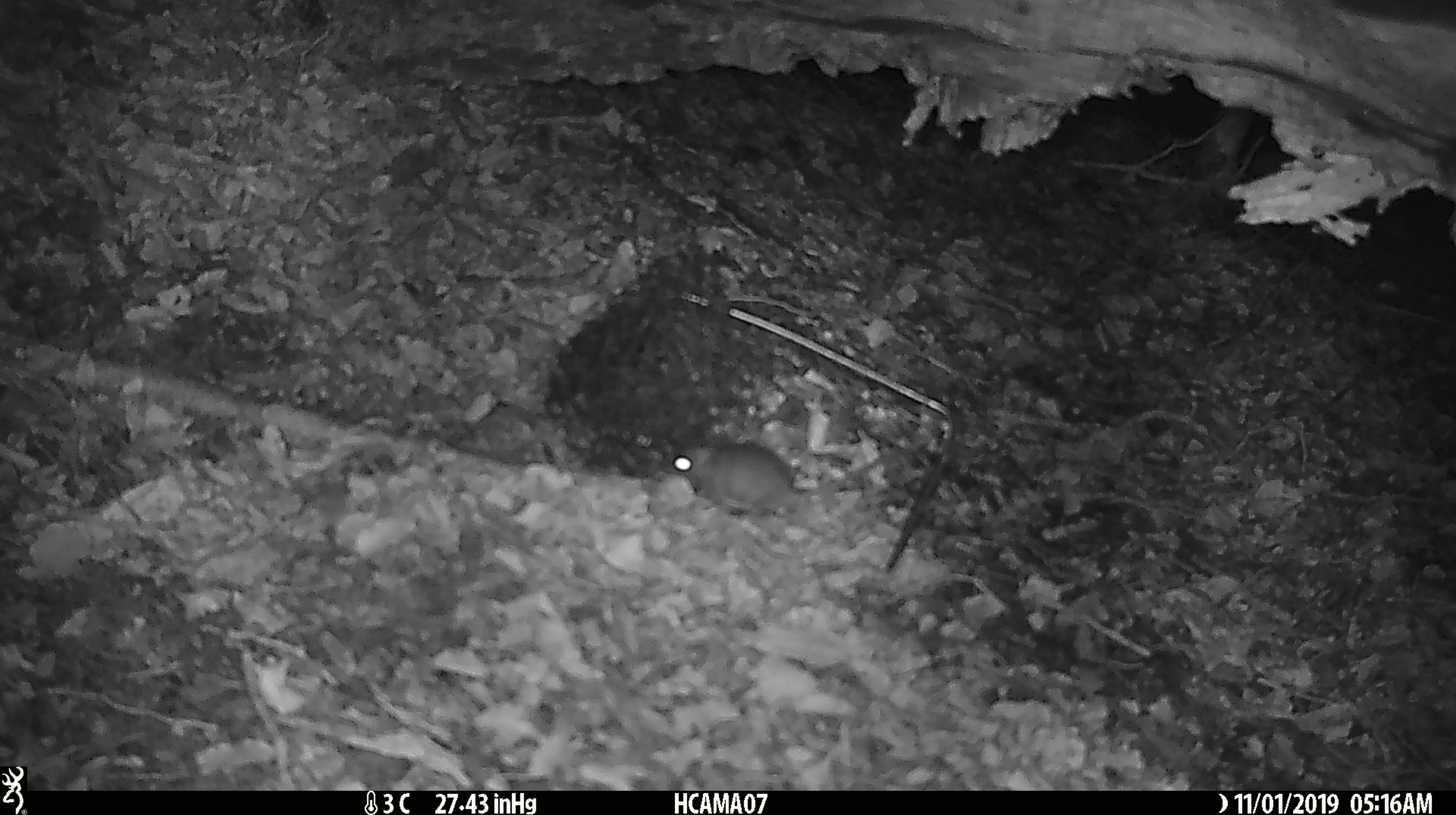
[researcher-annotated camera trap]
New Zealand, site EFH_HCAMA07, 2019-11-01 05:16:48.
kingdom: Animalia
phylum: Chordata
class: Mammalia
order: Rodentia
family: Muridae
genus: Mus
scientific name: Mus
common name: mouse